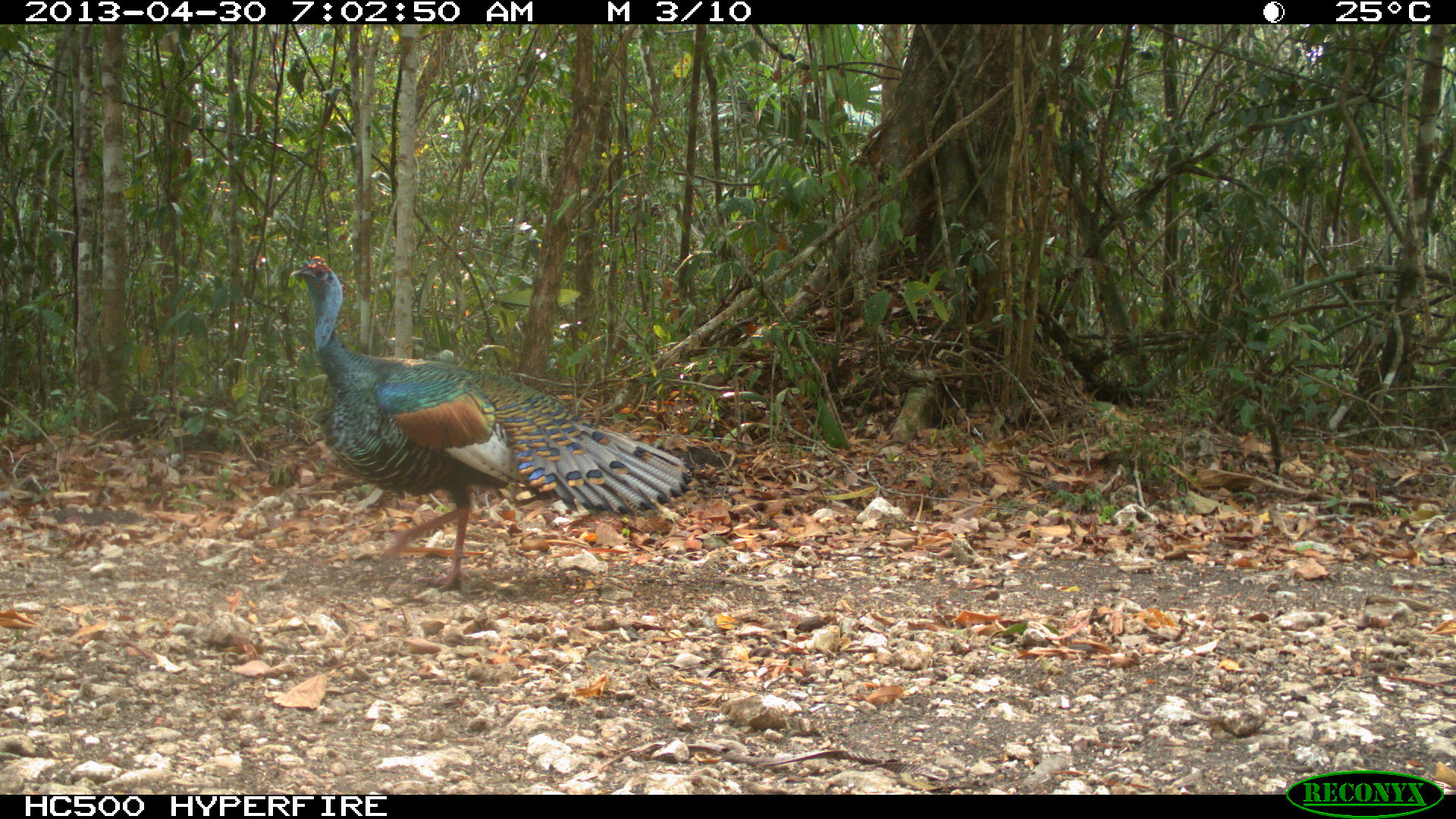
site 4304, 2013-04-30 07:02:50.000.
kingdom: Animalia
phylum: Chordata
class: Aves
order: Galliformes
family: Phasianidae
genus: Meleagris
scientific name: Meleagris ocellata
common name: ocellated turkey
Meleagris ocellata (ocellated turkey), count 1, sex male.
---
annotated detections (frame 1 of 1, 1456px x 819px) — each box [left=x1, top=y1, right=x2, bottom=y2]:
meleagris ocellata: [left=288, top=253, right=694, bottom=590]